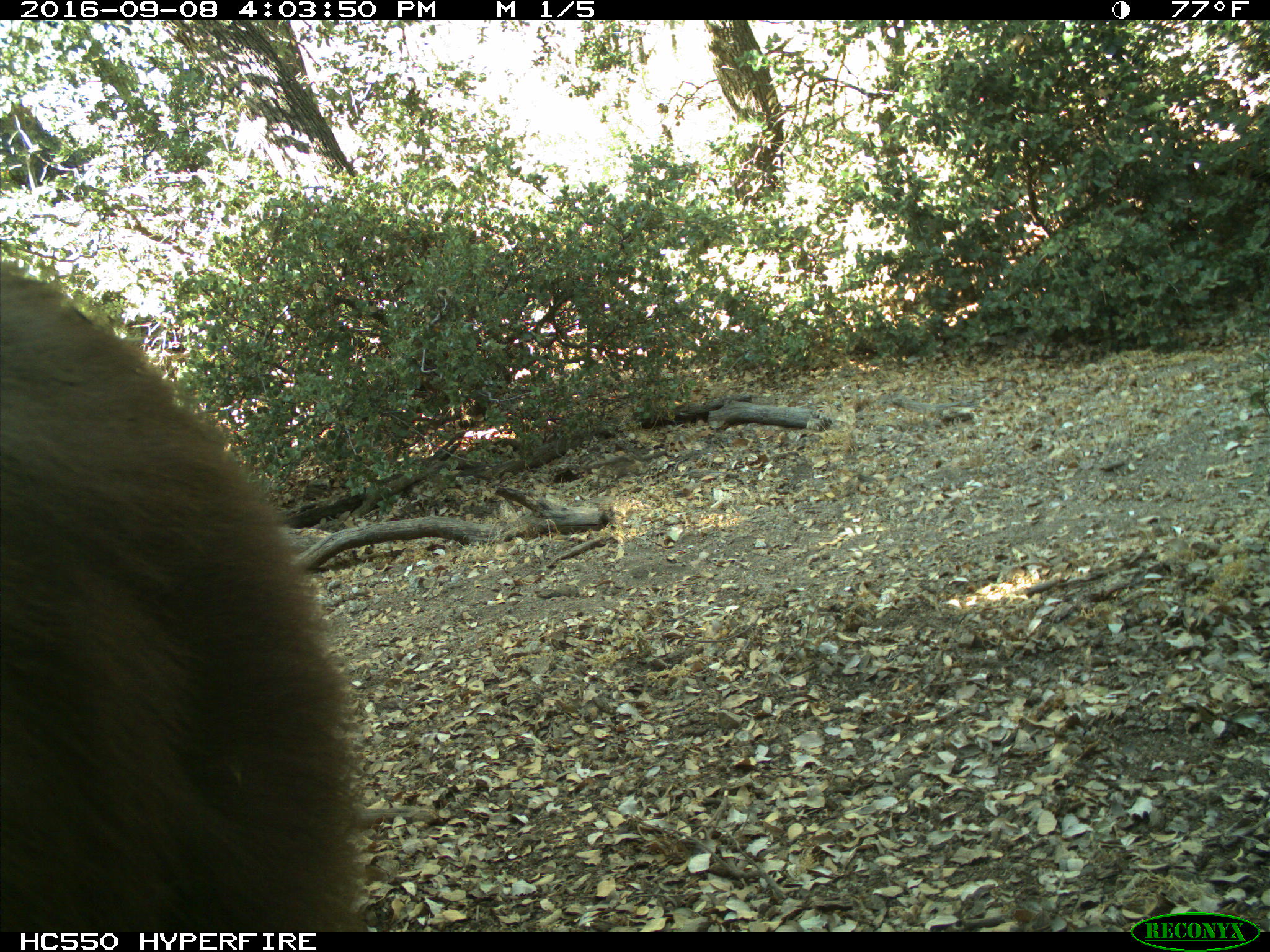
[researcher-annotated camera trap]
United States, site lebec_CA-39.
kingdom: Animalia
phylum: Chordata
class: Mammalia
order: Carnivora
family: Ursidae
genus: Ursus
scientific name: Ursus americanus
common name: american black bear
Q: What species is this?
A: Ursus americanus (american black bear).